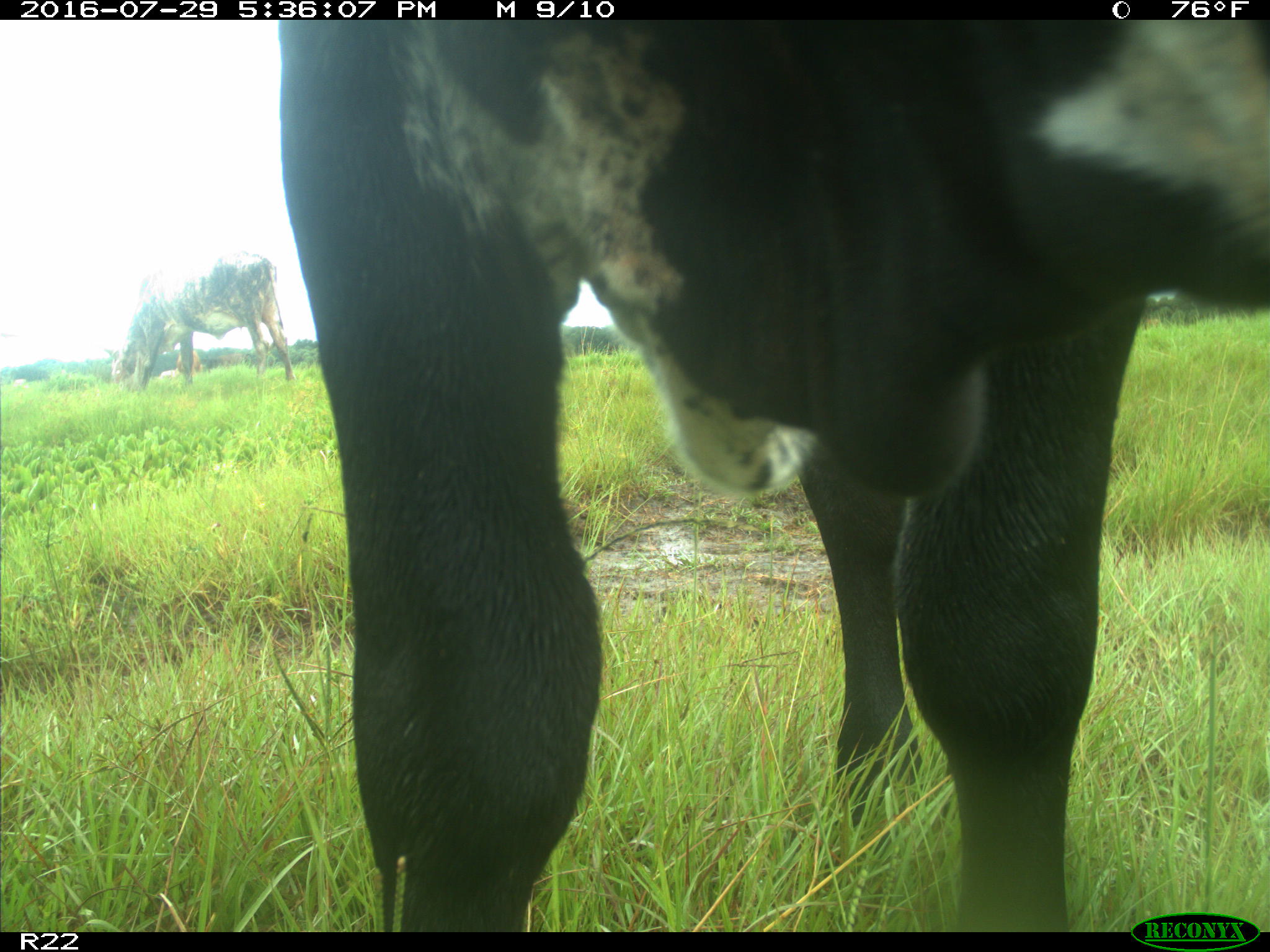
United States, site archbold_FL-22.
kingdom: Animalia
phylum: Chordata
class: Mammalia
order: Artiodactyla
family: Bovidae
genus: Bos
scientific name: Bos taurus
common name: domestic cow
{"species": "Bos taurus (domestic cow)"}